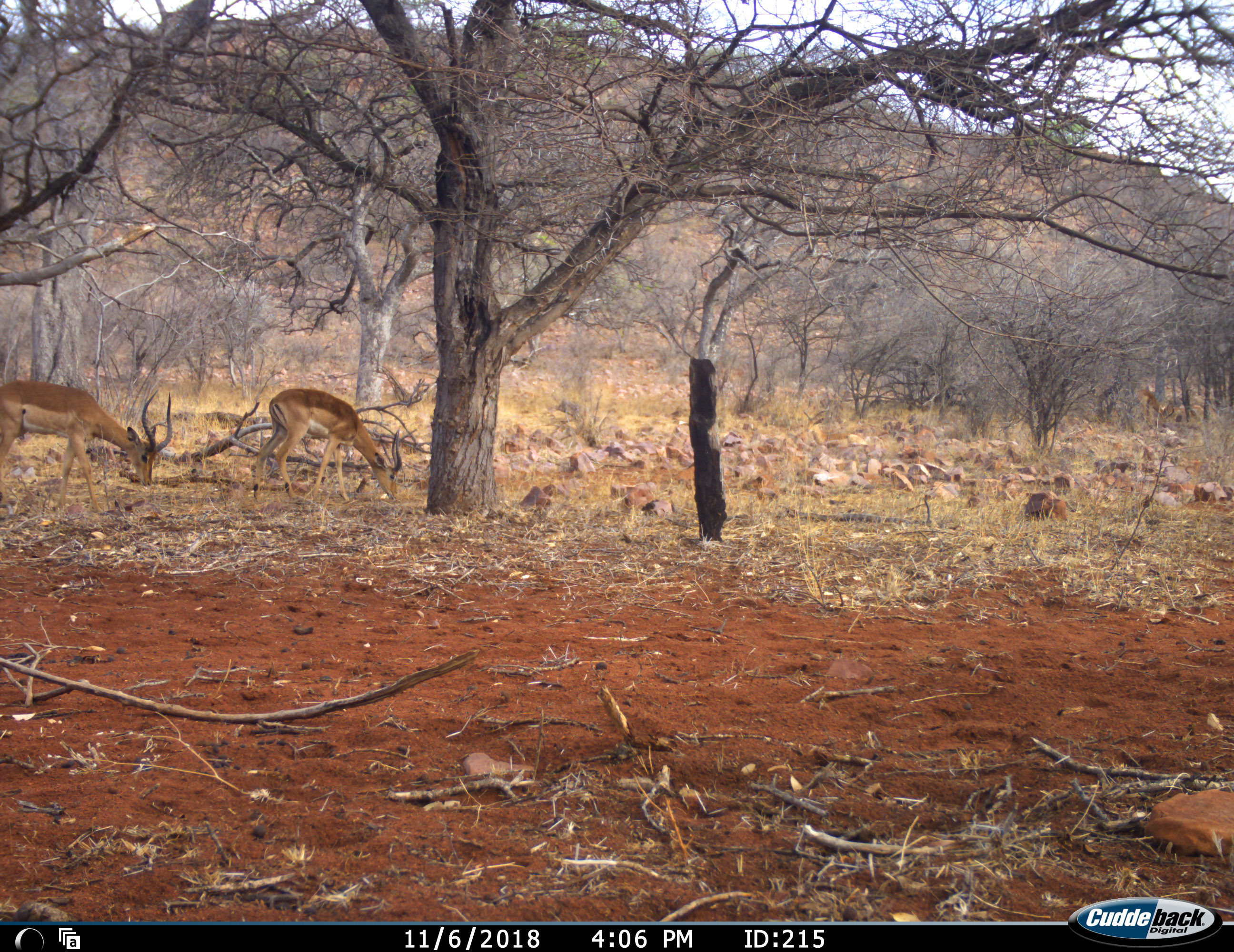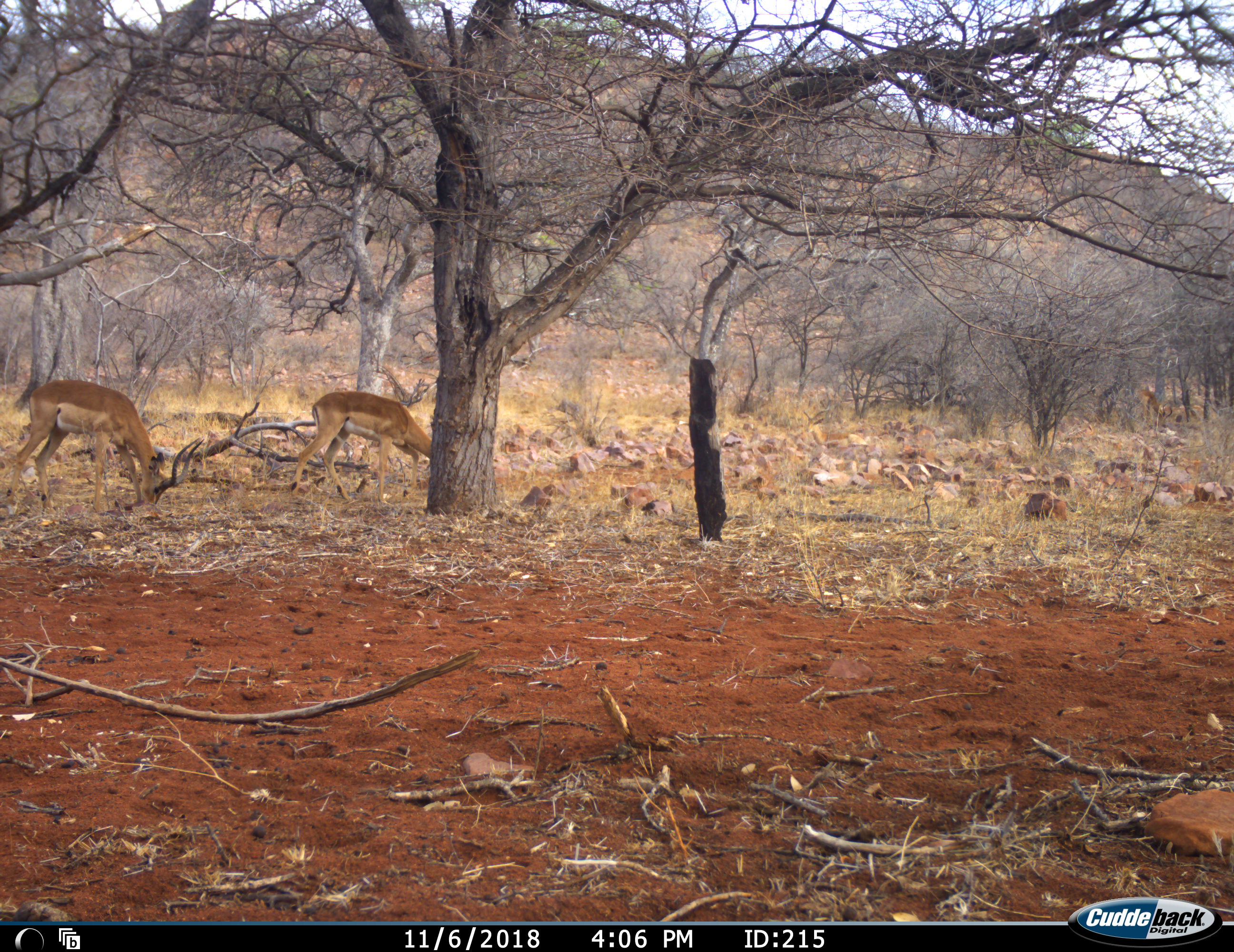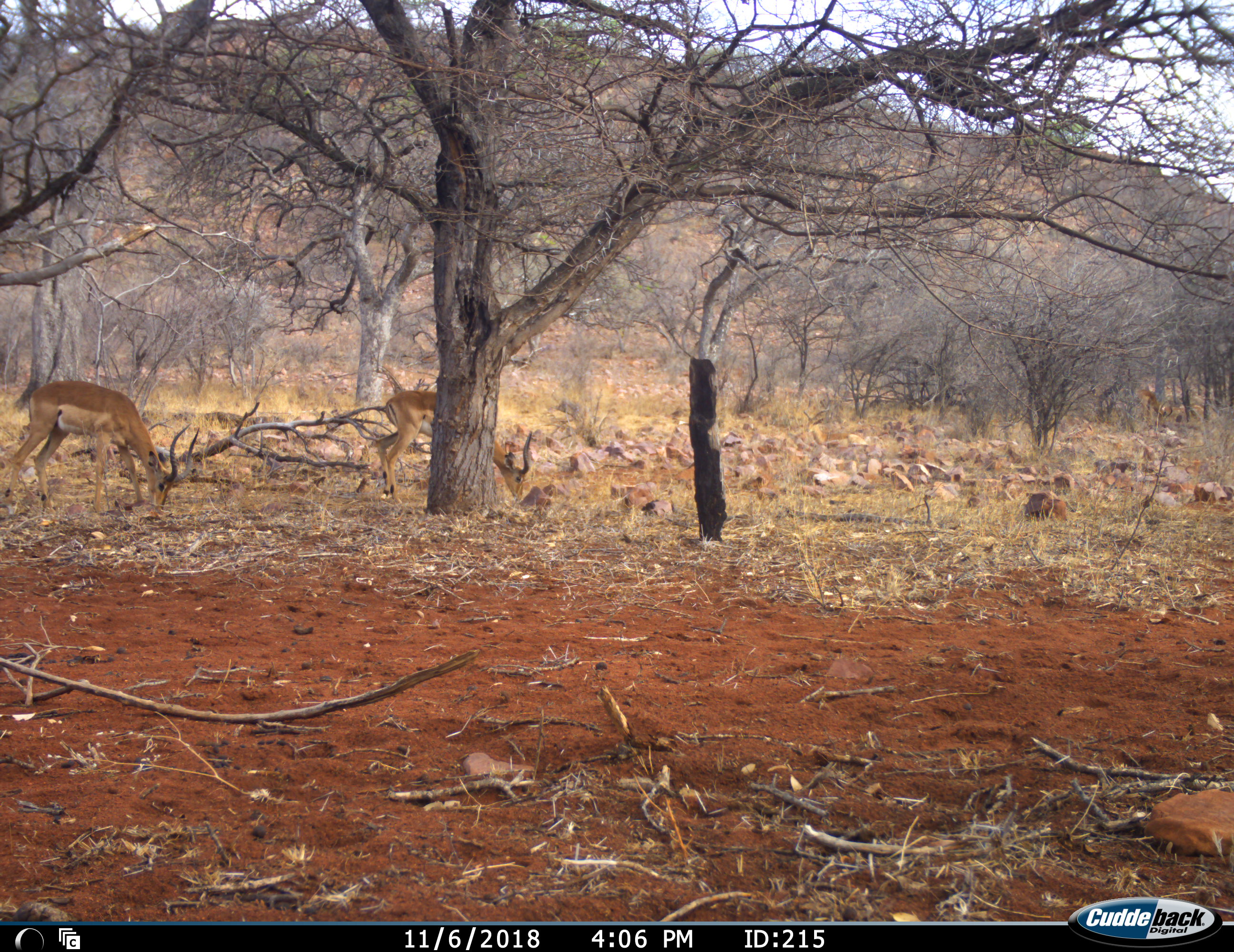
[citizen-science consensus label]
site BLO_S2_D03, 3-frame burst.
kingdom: Animalia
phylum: Chordata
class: Mammalia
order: Artiodactyla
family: Bovidae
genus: Aepyceros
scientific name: Aepyceros melampus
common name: impala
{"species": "impala (Aepyceros melampus)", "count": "2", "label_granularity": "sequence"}